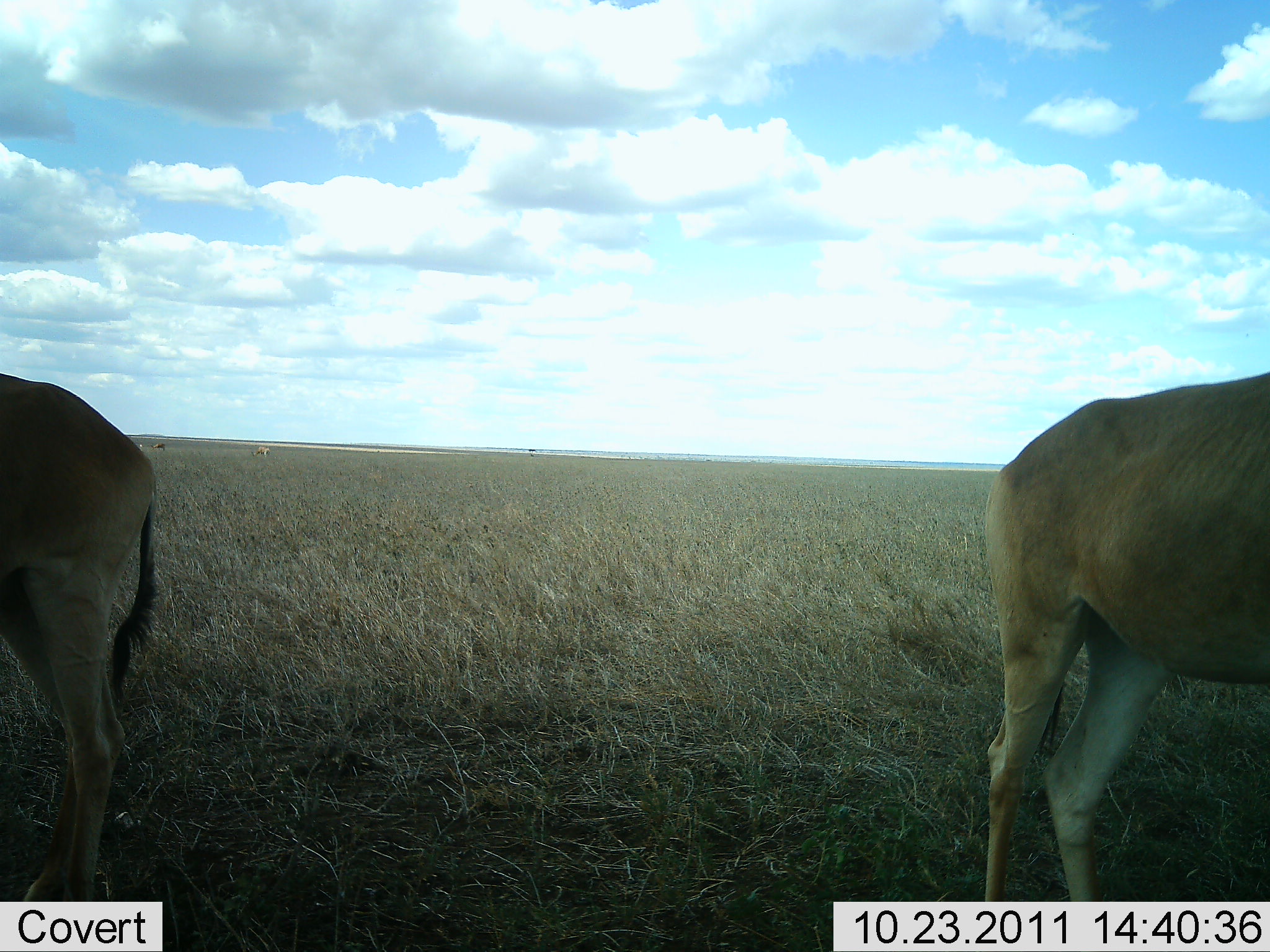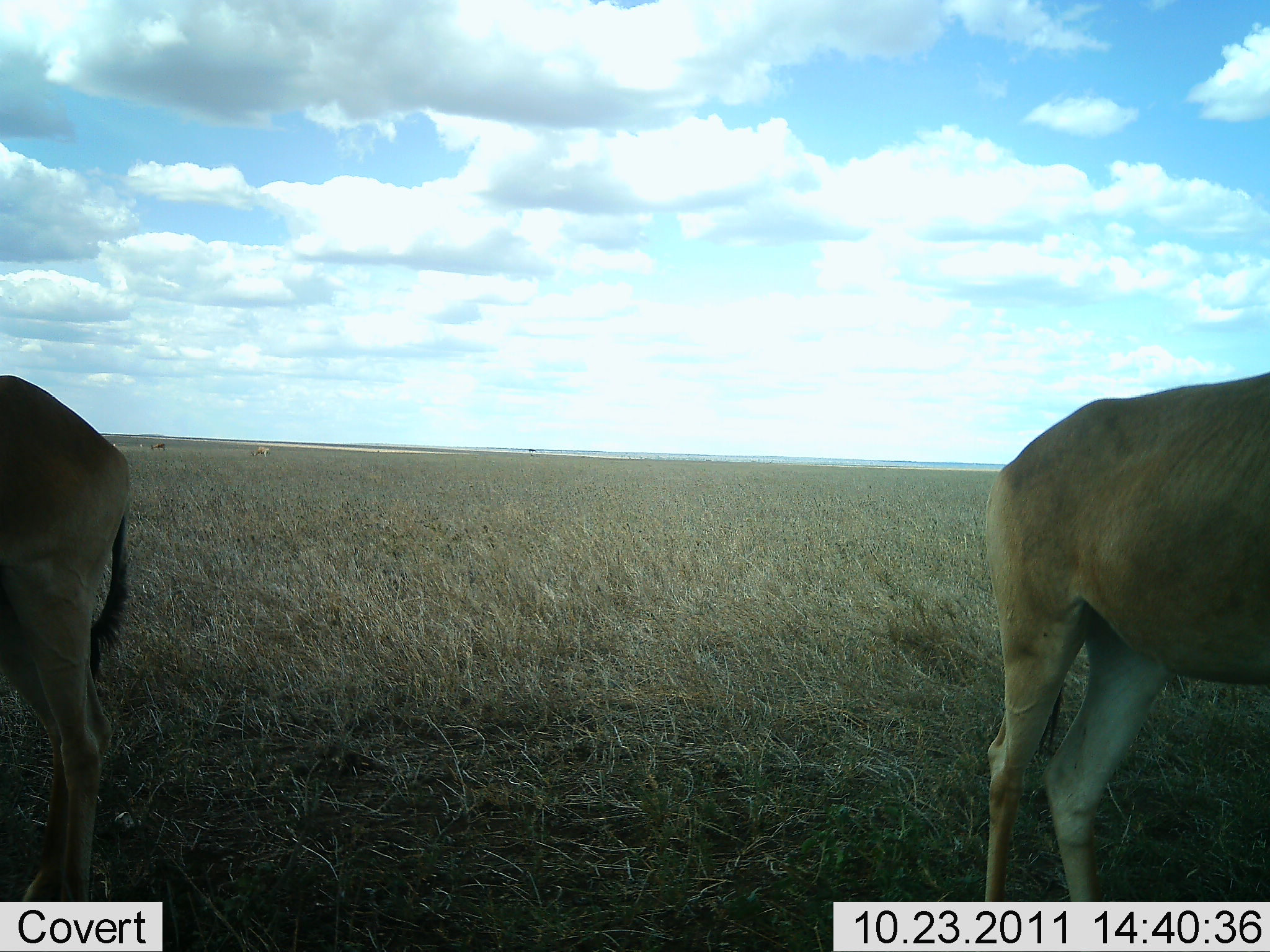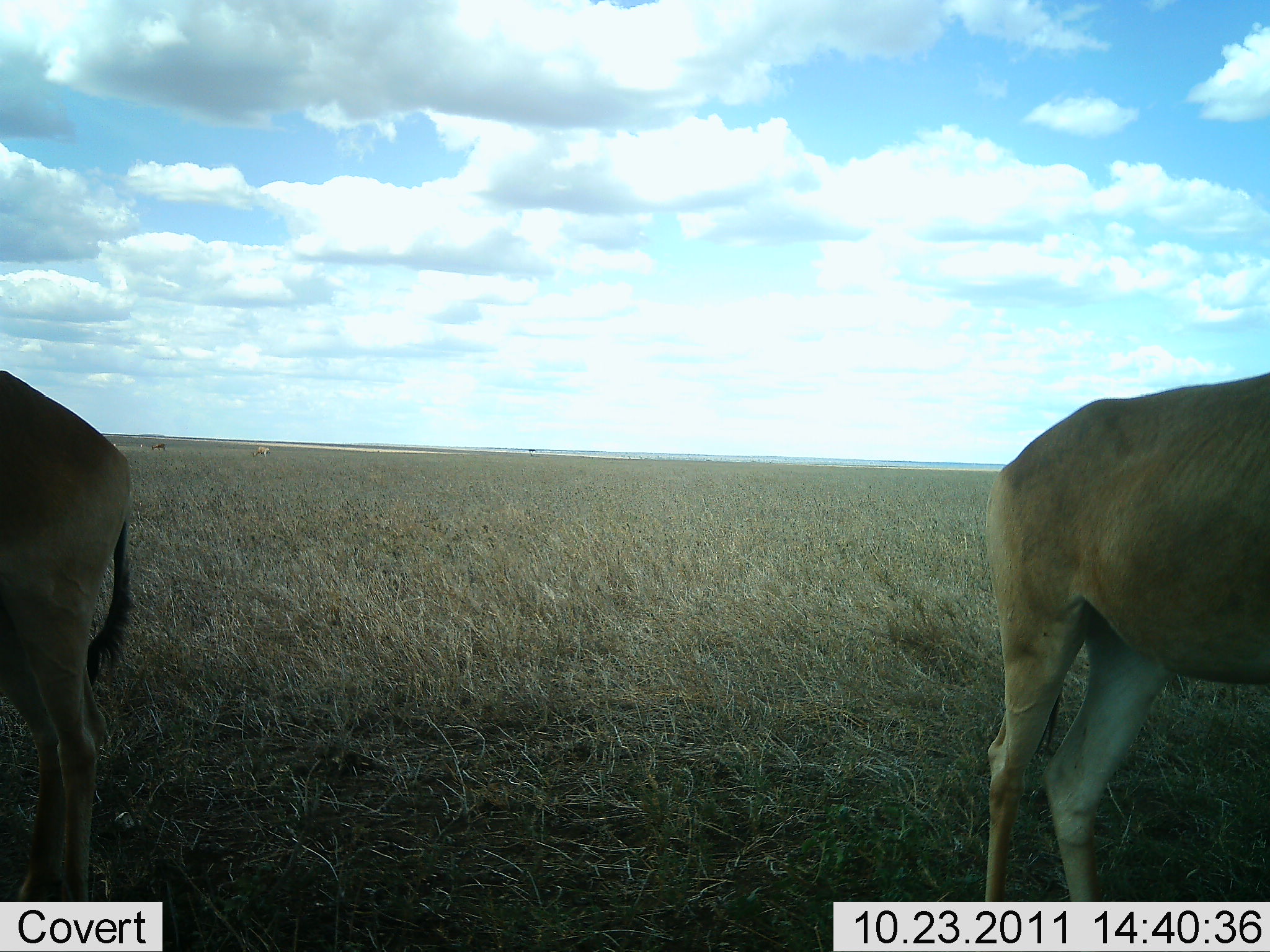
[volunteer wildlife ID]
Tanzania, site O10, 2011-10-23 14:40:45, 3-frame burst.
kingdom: Animalia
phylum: Chordata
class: Mammalia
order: Artiodactyla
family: Bovidae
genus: Alcelaphus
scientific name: Alcelaphus buselaphus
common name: hartebeest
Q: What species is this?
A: Hartebeest (Alcelaphus buselaphus).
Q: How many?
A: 2.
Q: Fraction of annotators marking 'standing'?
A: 100%.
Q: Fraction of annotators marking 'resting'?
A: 0%.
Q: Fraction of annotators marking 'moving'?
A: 0%.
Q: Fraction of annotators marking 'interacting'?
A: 0%.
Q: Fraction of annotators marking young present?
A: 0%.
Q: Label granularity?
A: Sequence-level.